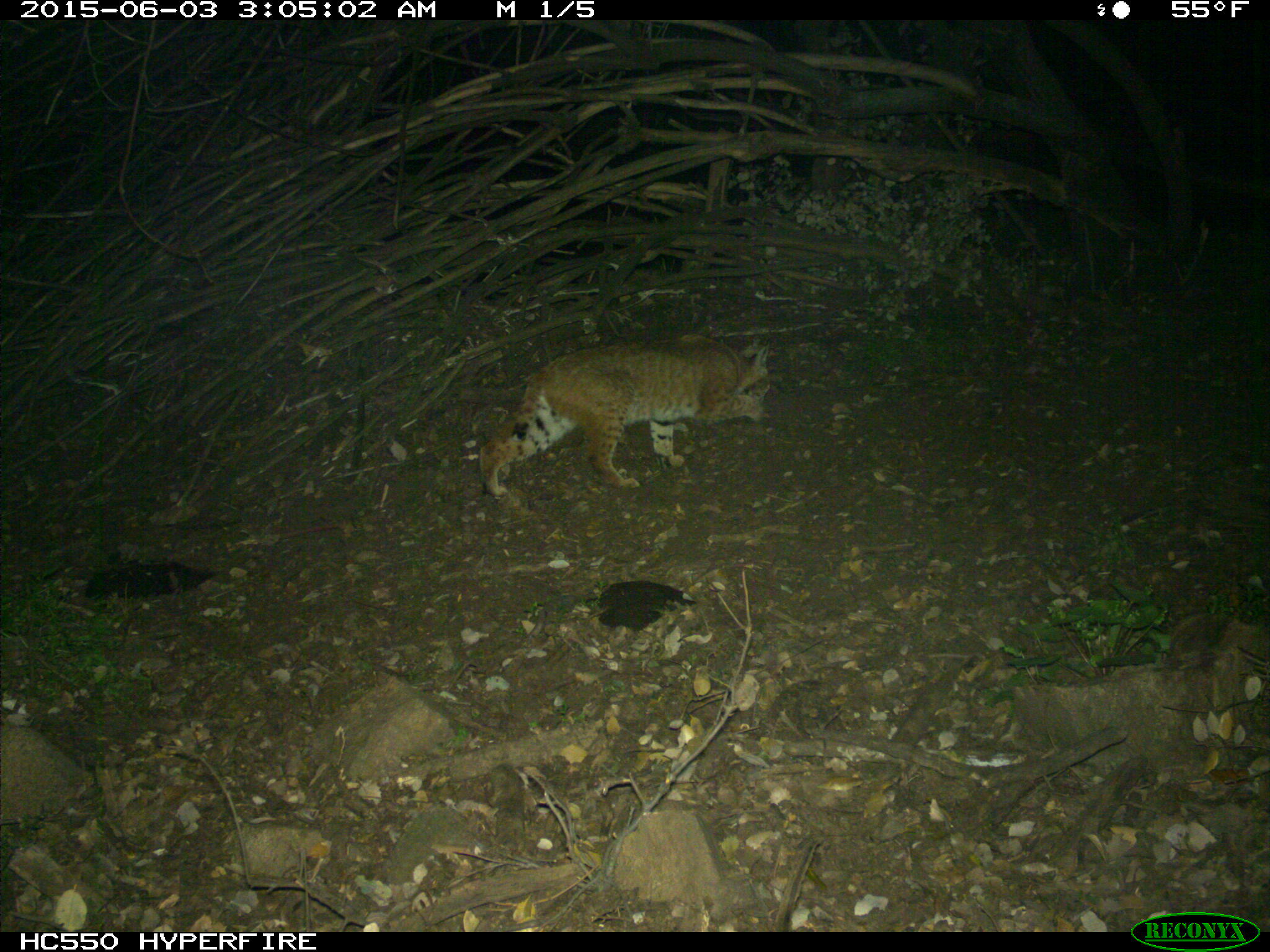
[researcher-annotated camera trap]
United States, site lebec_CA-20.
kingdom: Animalia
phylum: Chordata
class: Mammalia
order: Carnivora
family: Felidae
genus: Lynx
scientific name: Lynx rufus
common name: bobcat